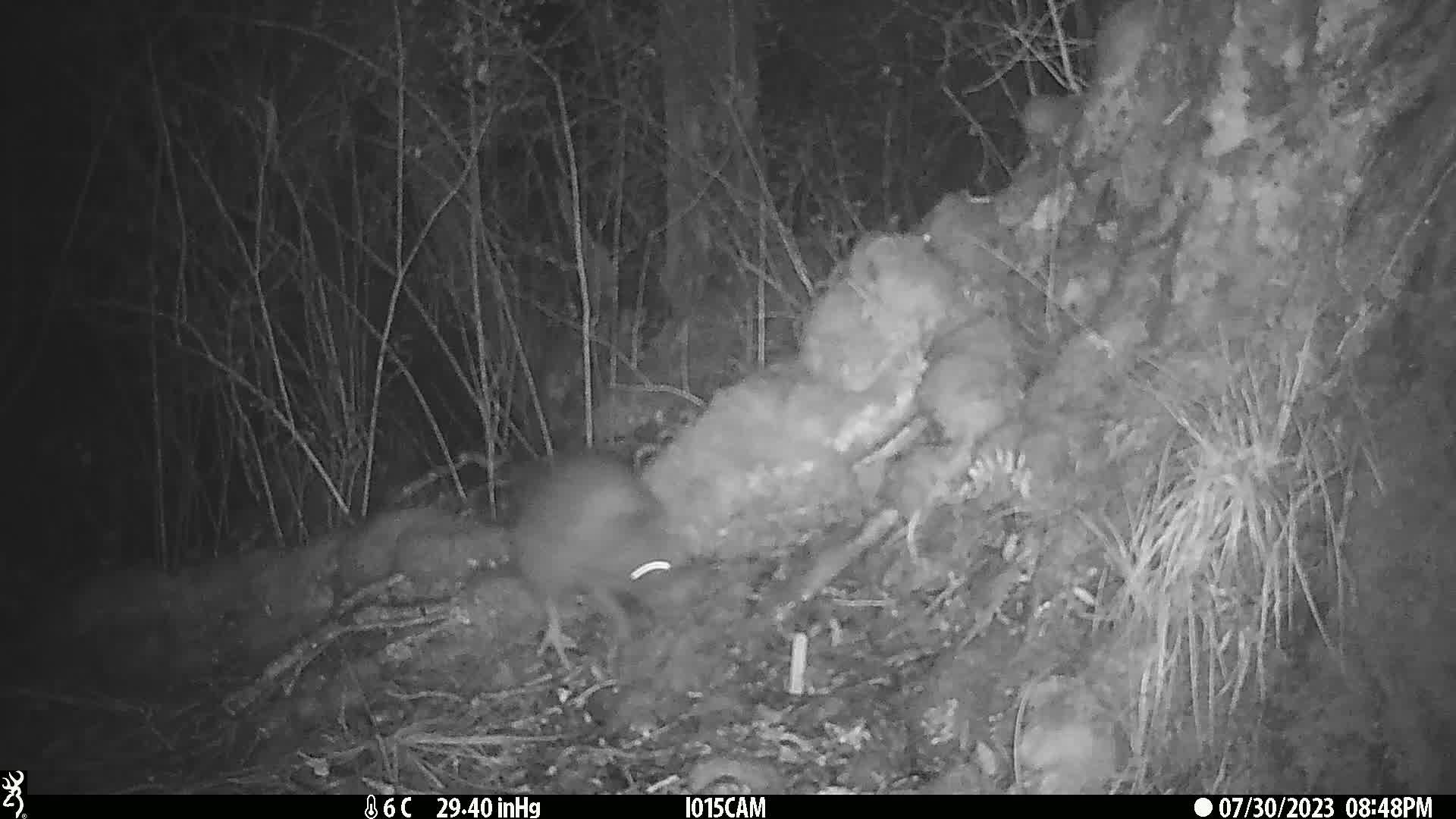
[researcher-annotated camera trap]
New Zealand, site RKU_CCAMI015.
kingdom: Animalia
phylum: Chordata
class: Aves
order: Apterygiformes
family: Apterygidae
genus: Apteryx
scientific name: Apteryx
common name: kiwi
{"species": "kiwi (Apteryx)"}